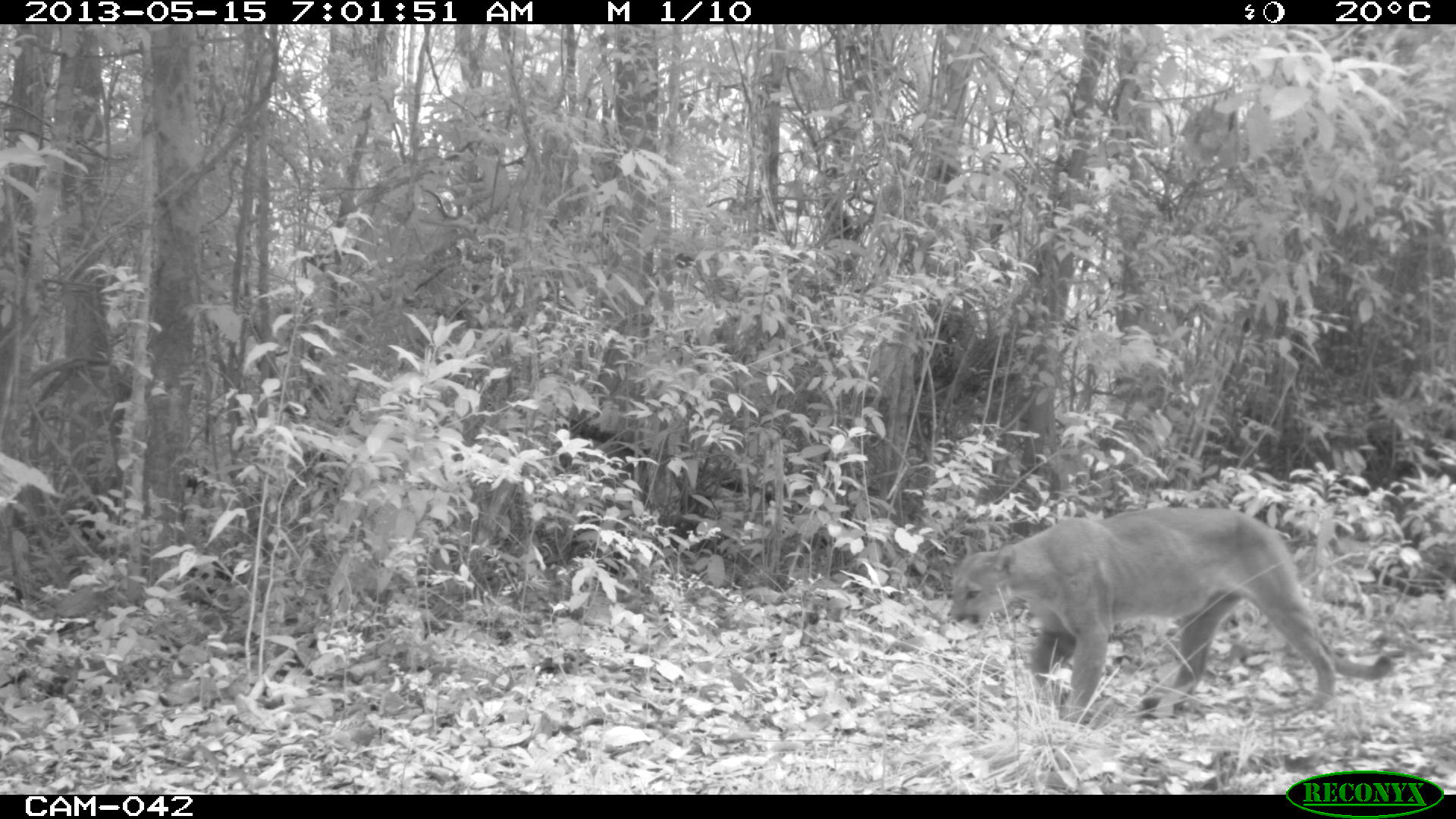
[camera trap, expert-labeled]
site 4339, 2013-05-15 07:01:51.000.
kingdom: Animalia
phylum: Chordata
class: Mammalia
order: Carnivora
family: Felidae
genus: Puma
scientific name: Puma concolor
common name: mountain lion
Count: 1.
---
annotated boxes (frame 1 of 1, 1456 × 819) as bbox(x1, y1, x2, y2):
puma concolor: bbox(943, 503, 1393, 723)